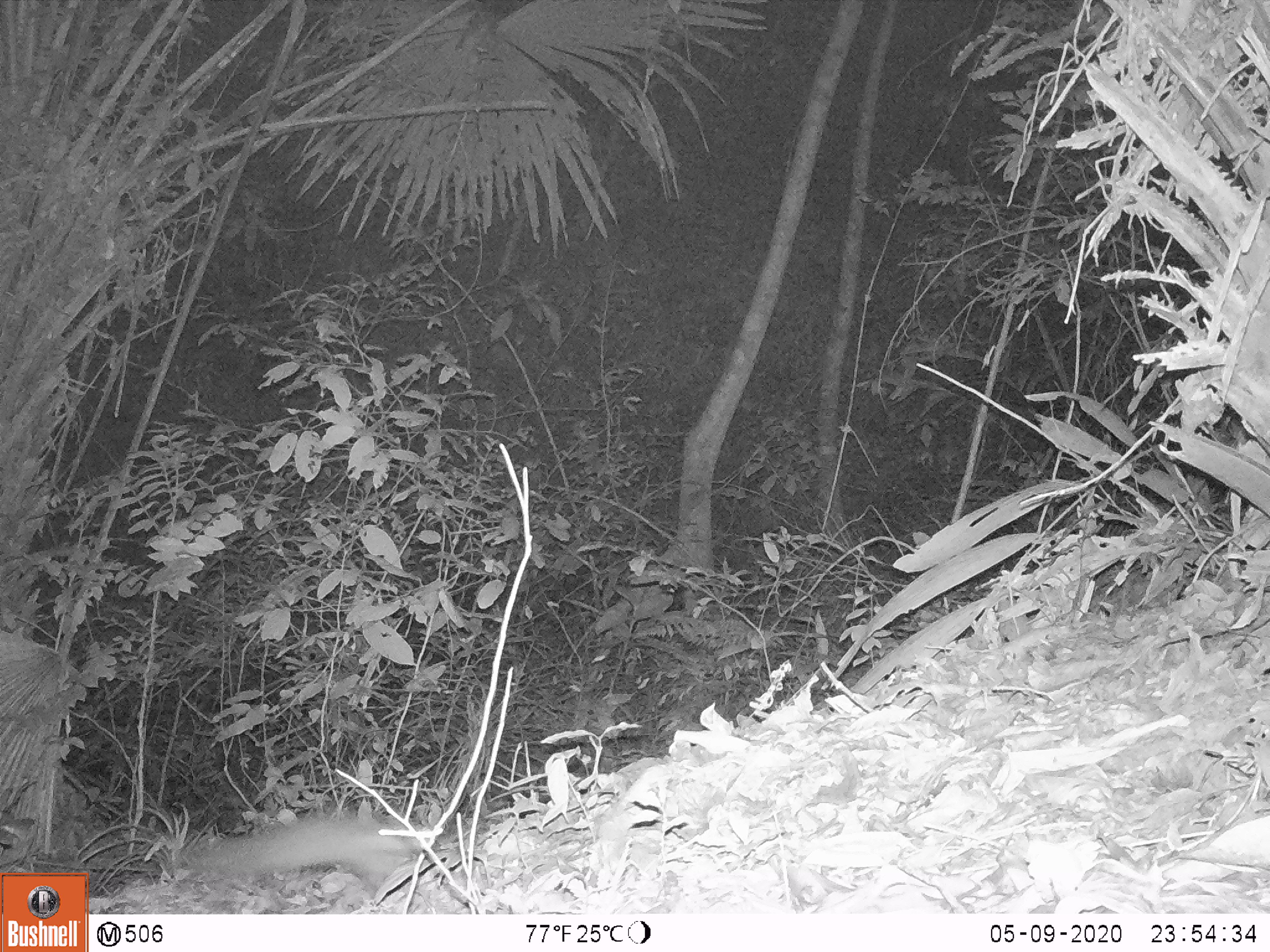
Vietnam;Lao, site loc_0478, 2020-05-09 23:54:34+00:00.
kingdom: Animalia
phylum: Chordata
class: Mammalia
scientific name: Mammalia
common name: mammal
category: unidentified small mammal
Unidentified small mammal (mammal) (Mammalia). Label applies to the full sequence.